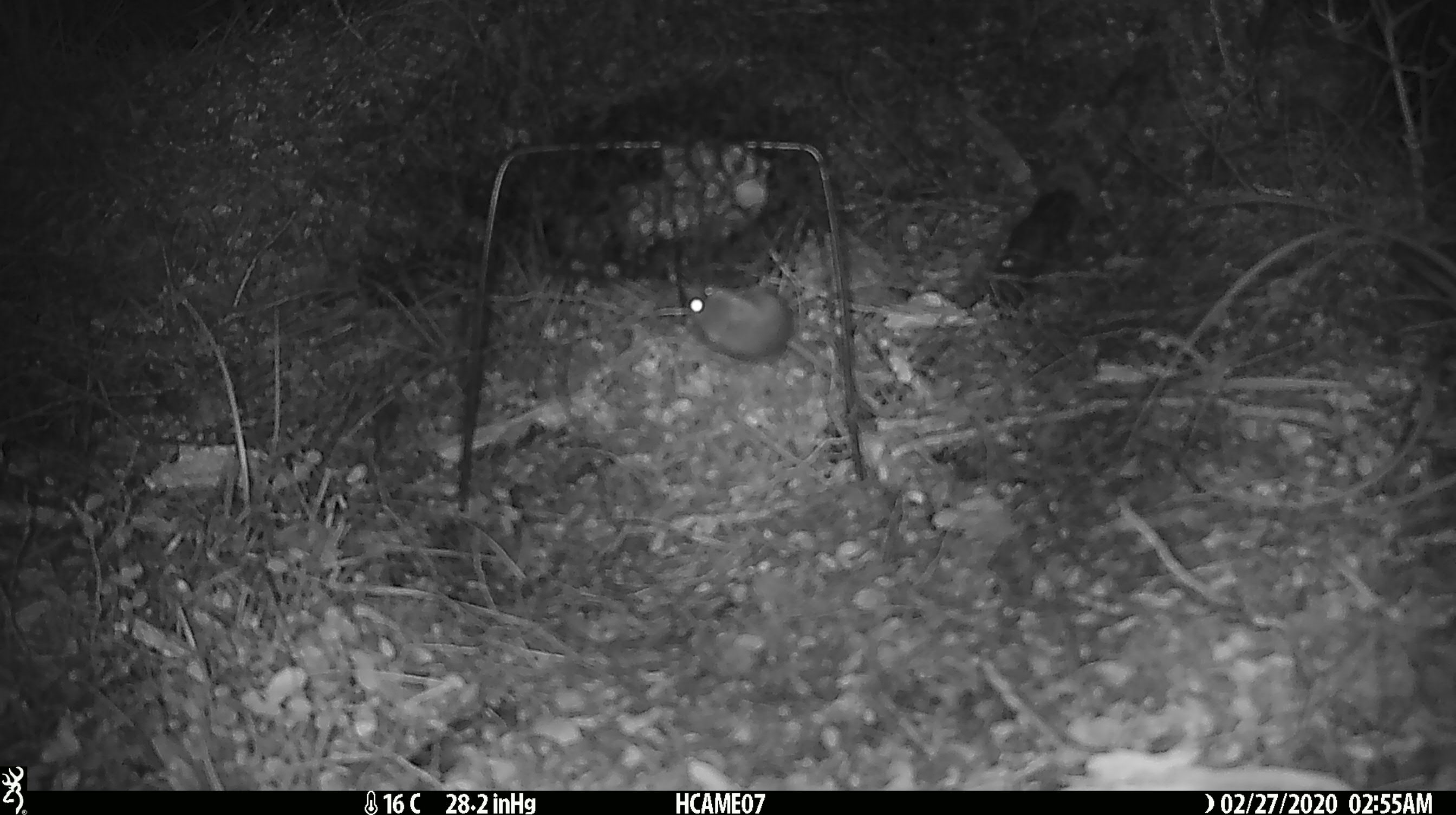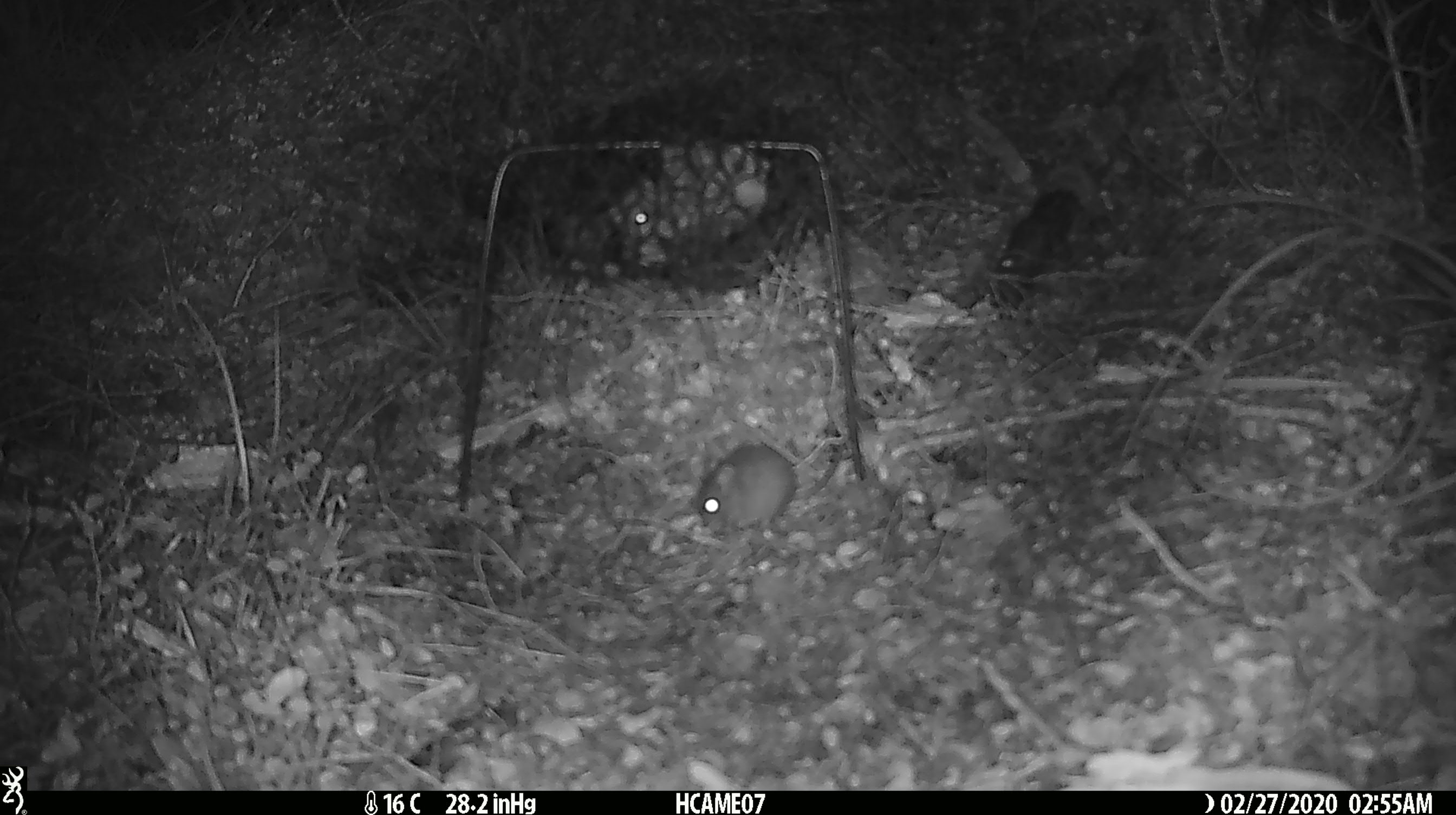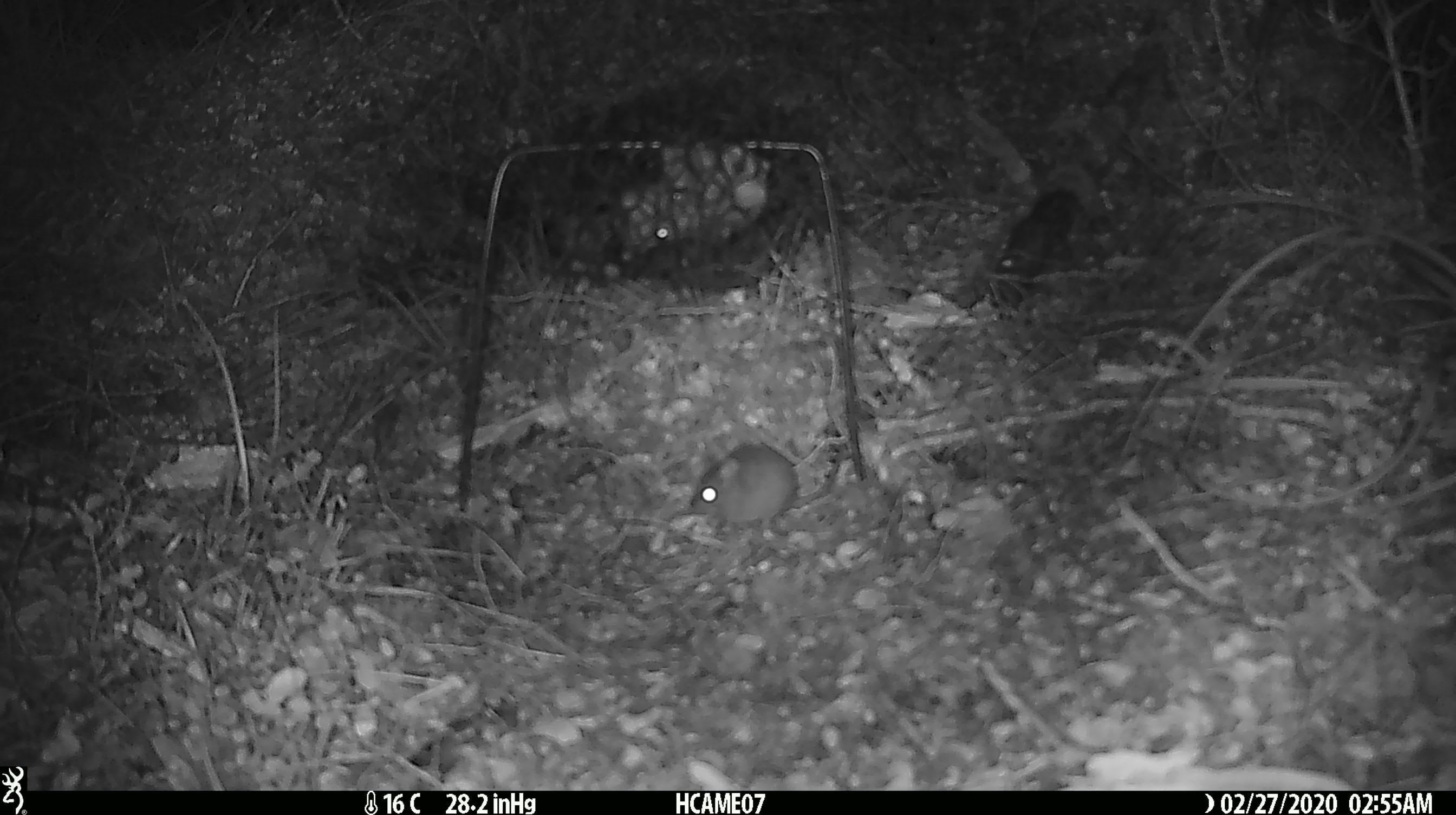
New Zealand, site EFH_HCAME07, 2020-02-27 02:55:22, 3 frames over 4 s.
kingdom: Animalia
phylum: Chordata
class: Mammalia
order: Rodentia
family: Muridae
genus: Mus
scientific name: Mus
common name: mouse